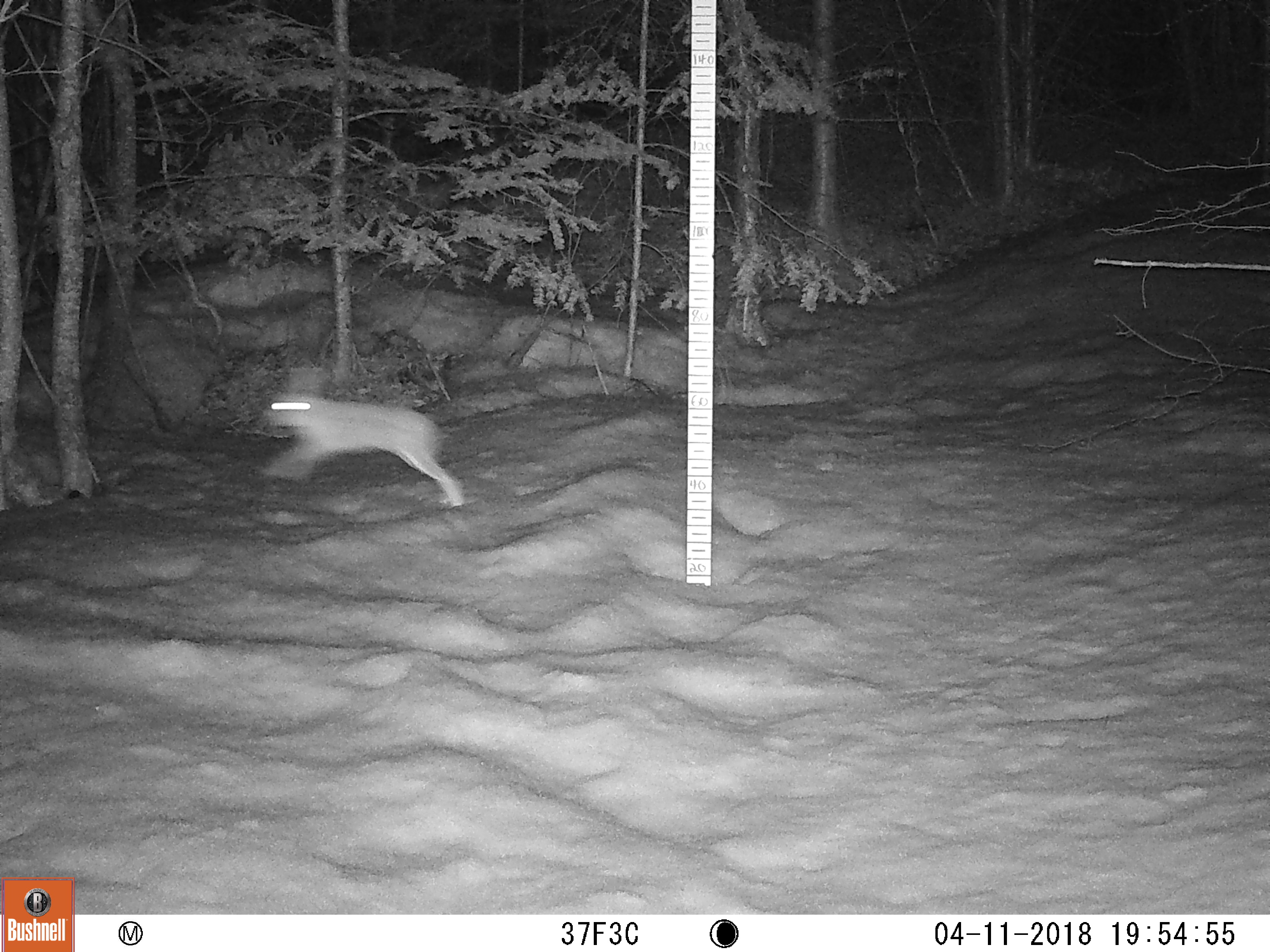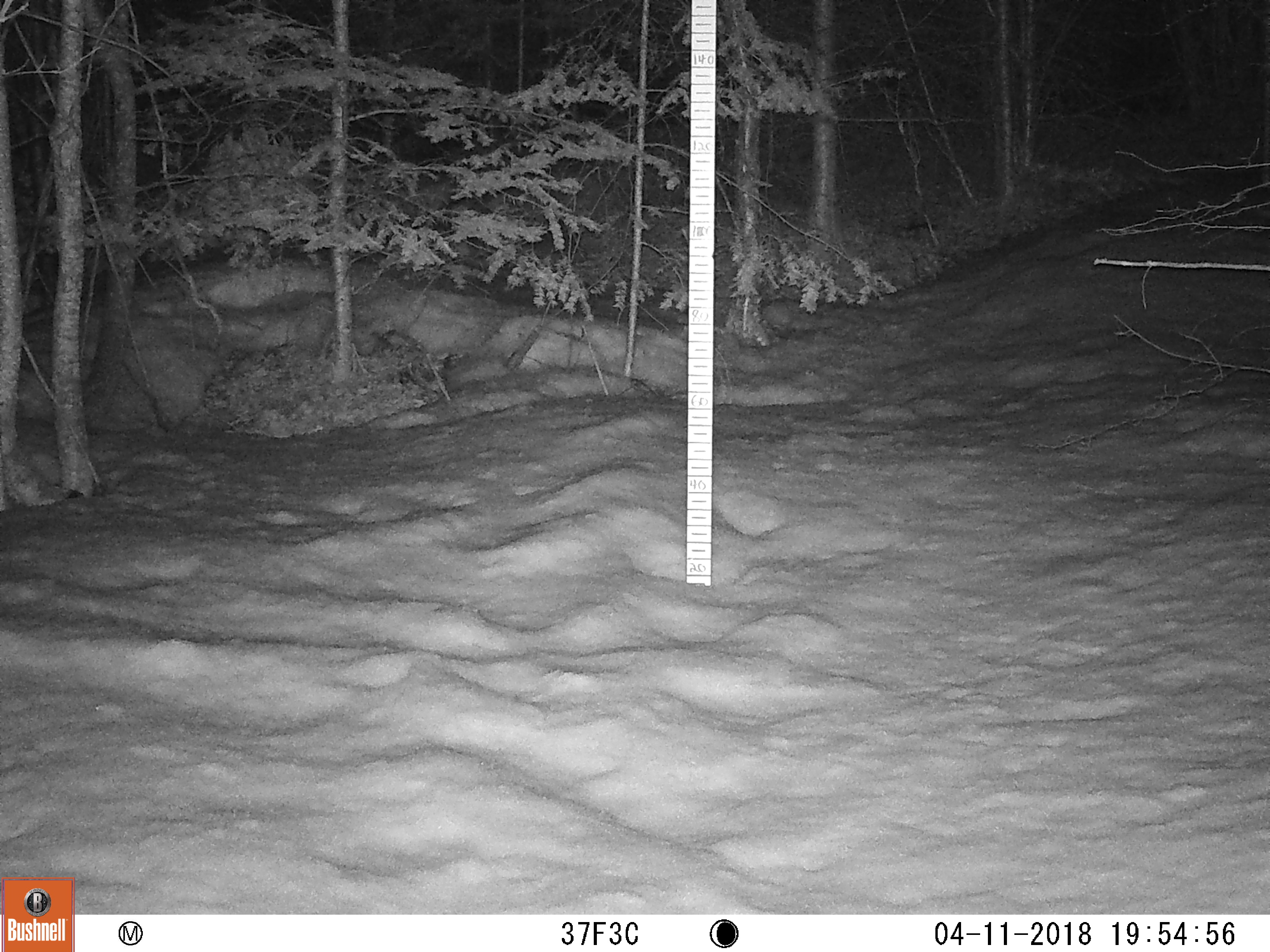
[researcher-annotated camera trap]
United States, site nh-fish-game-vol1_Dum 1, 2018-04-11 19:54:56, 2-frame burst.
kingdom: Animalia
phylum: Chordata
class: Mammalia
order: Lagomorpha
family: Leporidae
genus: Lepus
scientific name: Lepus americanus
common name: snowshoe hare